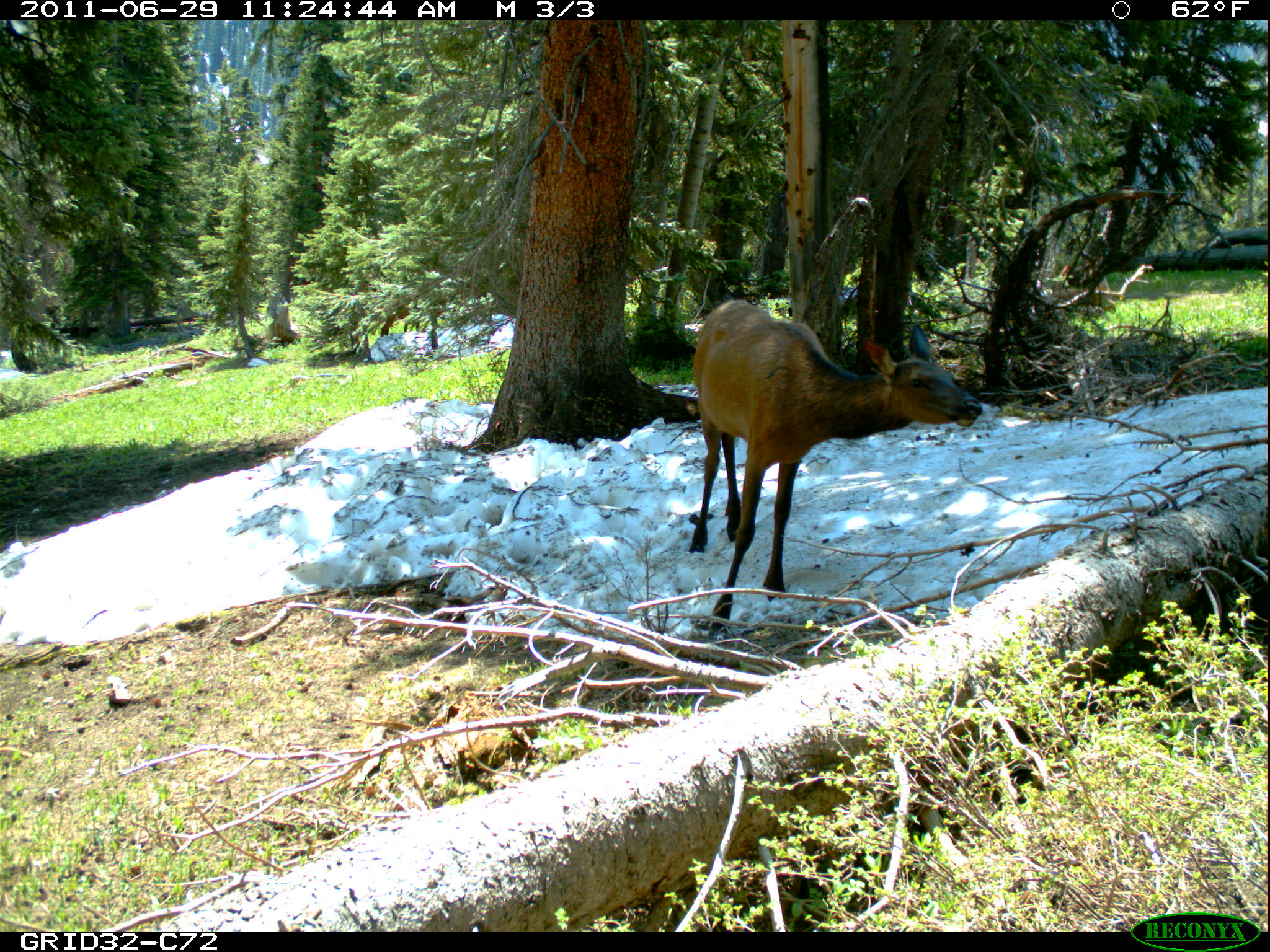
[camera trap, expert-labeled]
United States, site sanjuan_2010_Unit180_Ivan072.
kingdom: Animalia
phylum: Chordata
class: Mammalia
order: Artiodactyla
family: Cervidae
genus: Cervus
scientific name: Cervus elaphus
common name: red deer